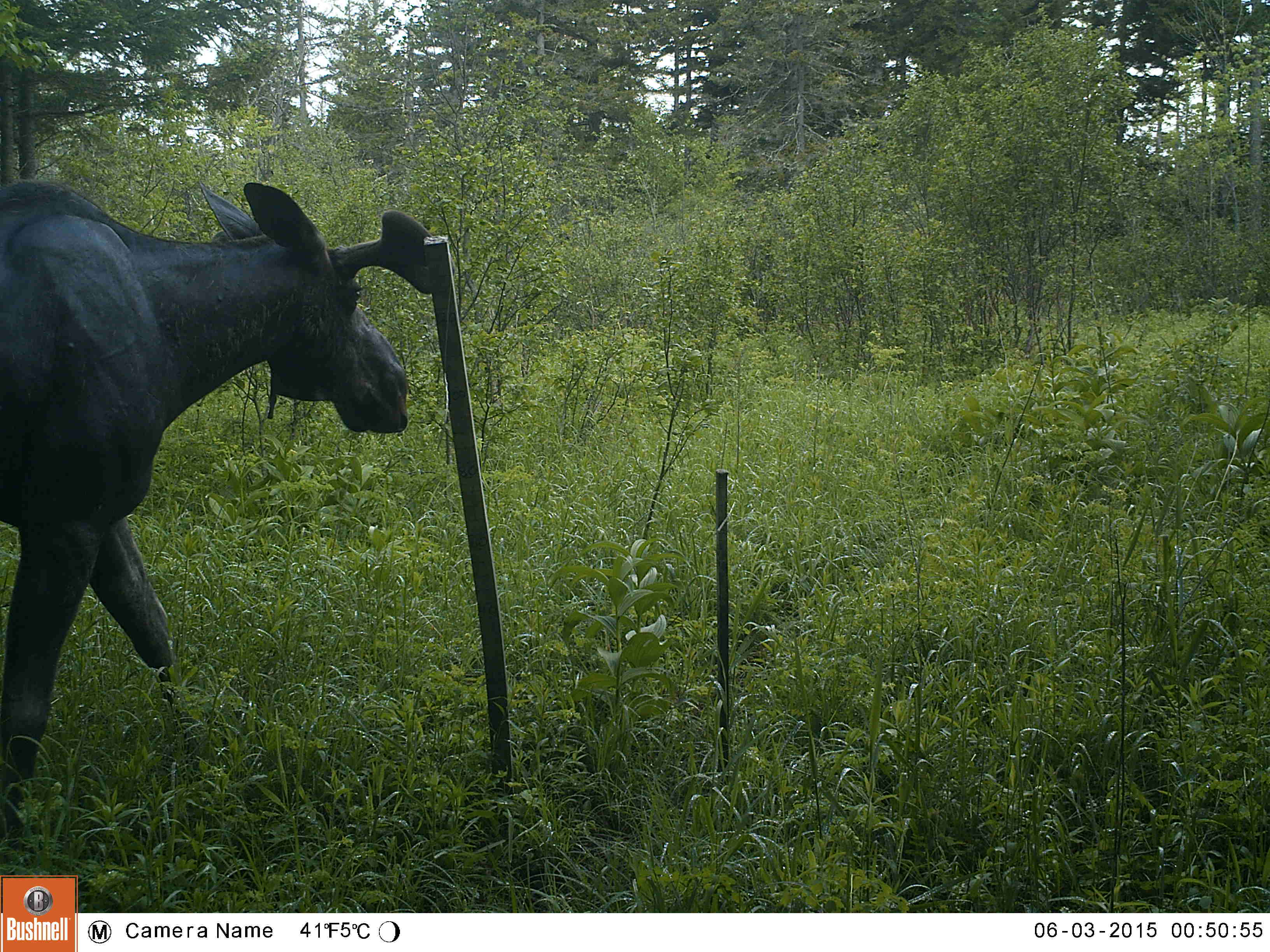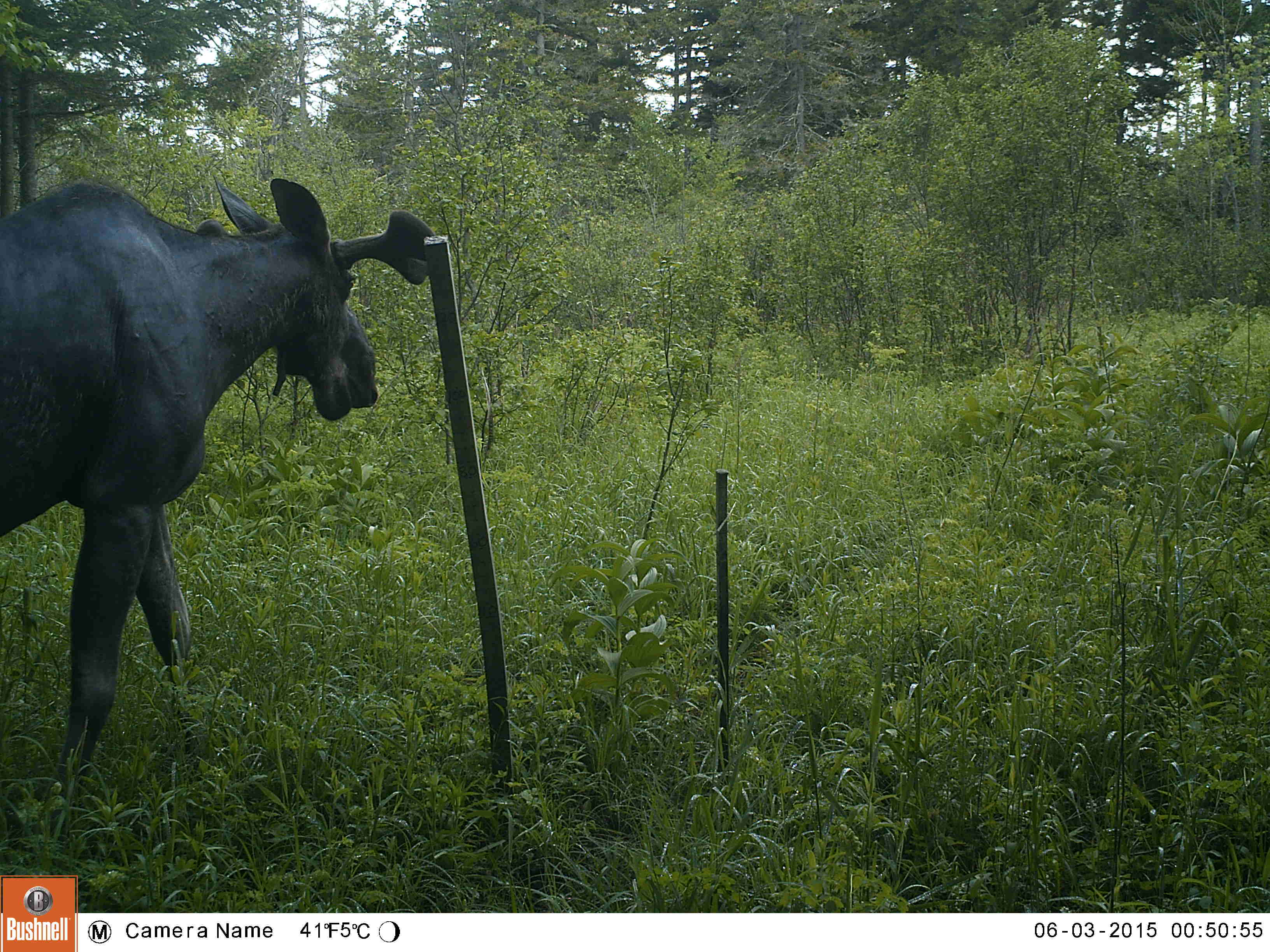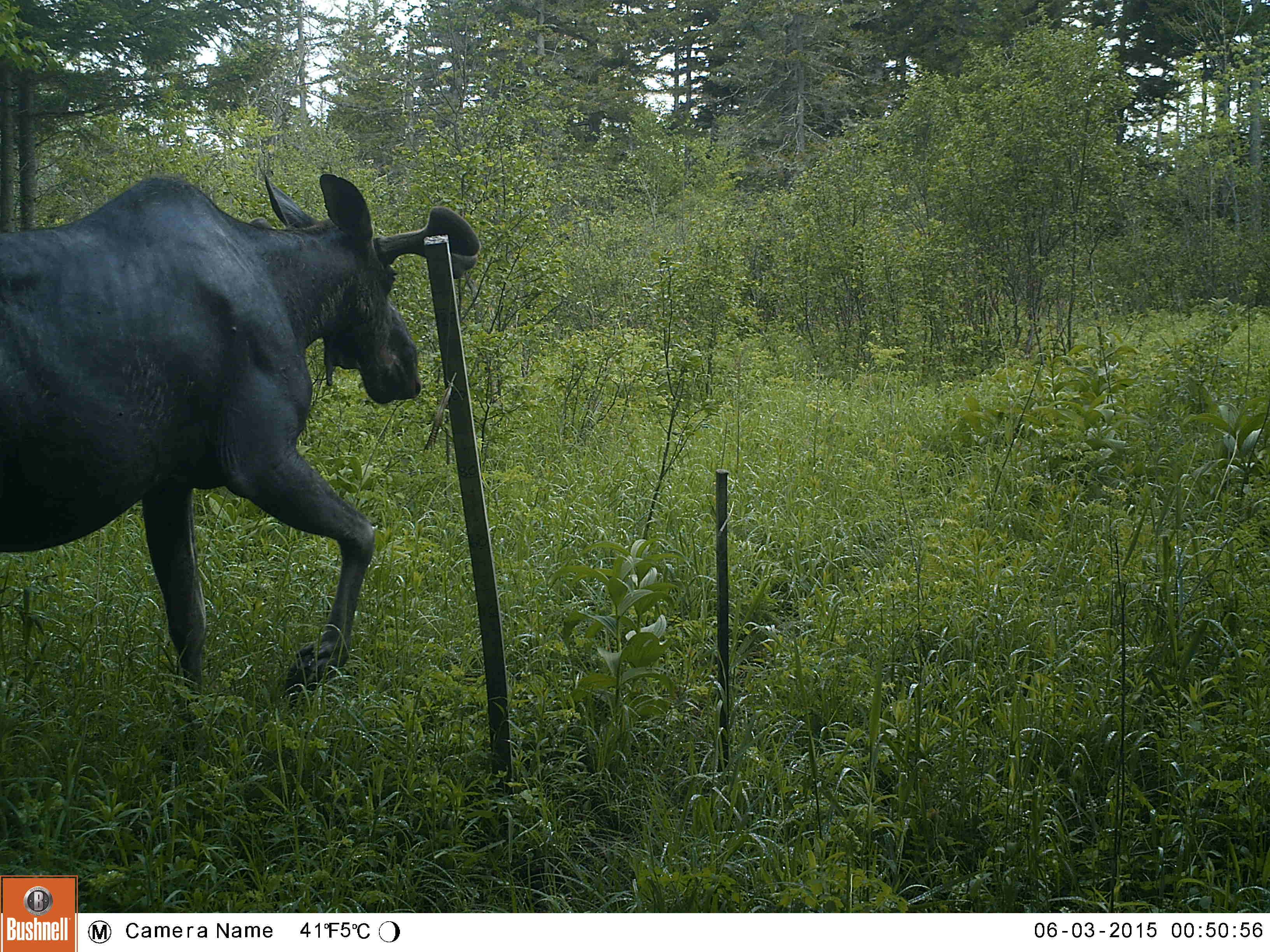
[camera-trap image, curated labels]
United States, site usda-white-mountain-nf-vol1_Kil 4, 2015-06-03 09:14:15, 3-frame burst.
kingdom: Animalia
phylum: Chordata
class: Mammalia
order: Artiodactyla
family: Cervidae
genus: Alces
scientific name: Alces alces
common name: moose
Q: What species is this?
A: Moose (Alces alces).